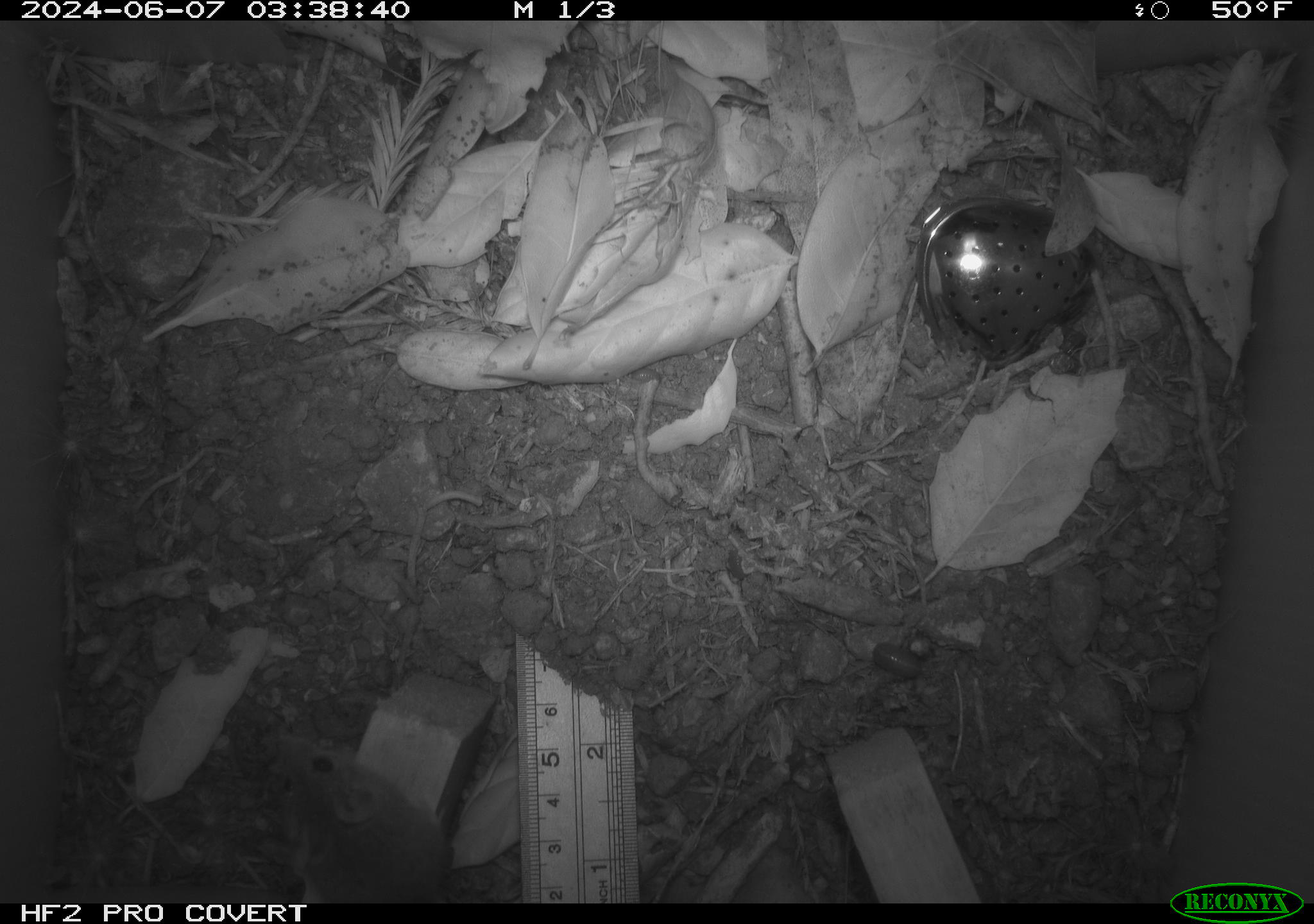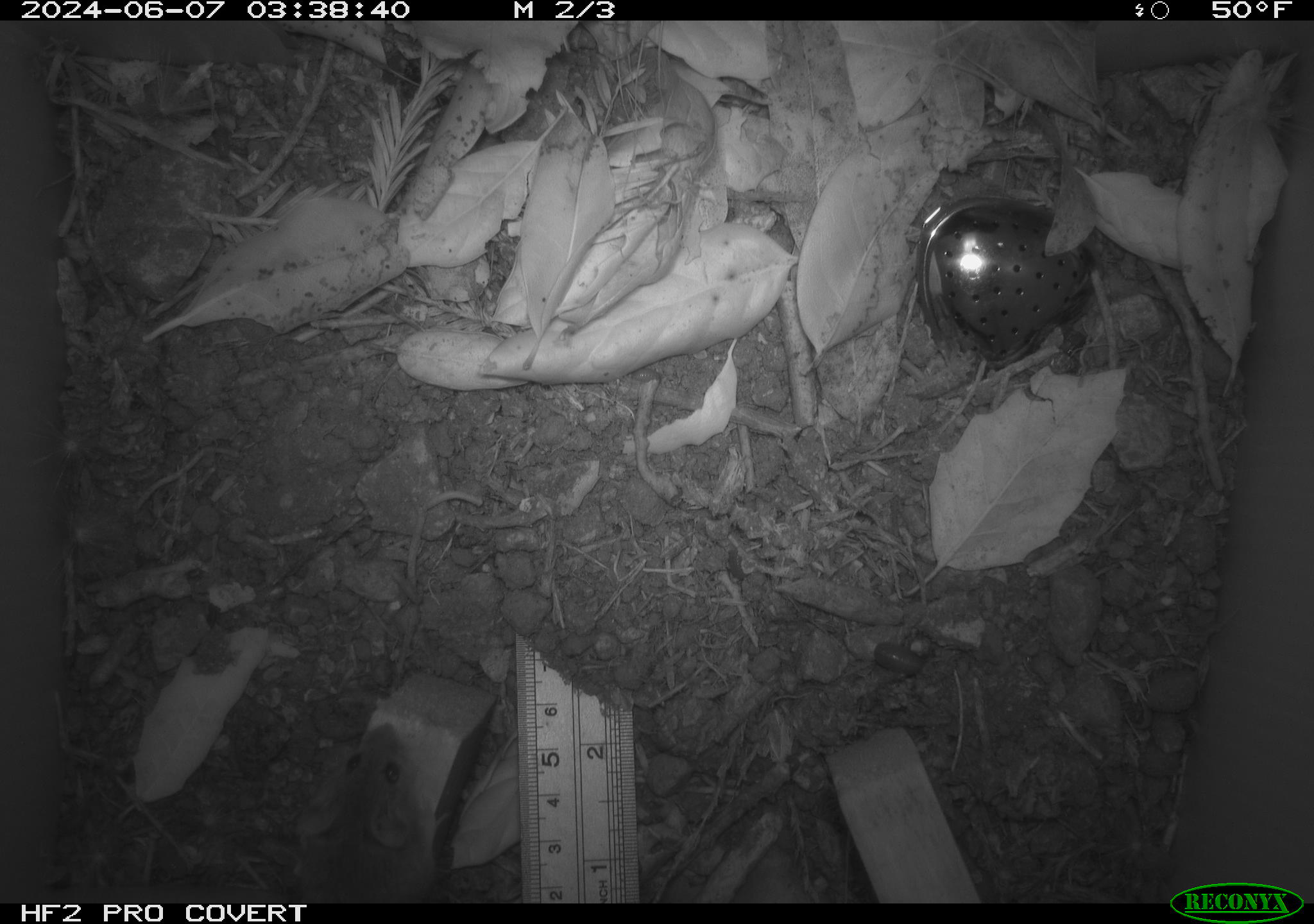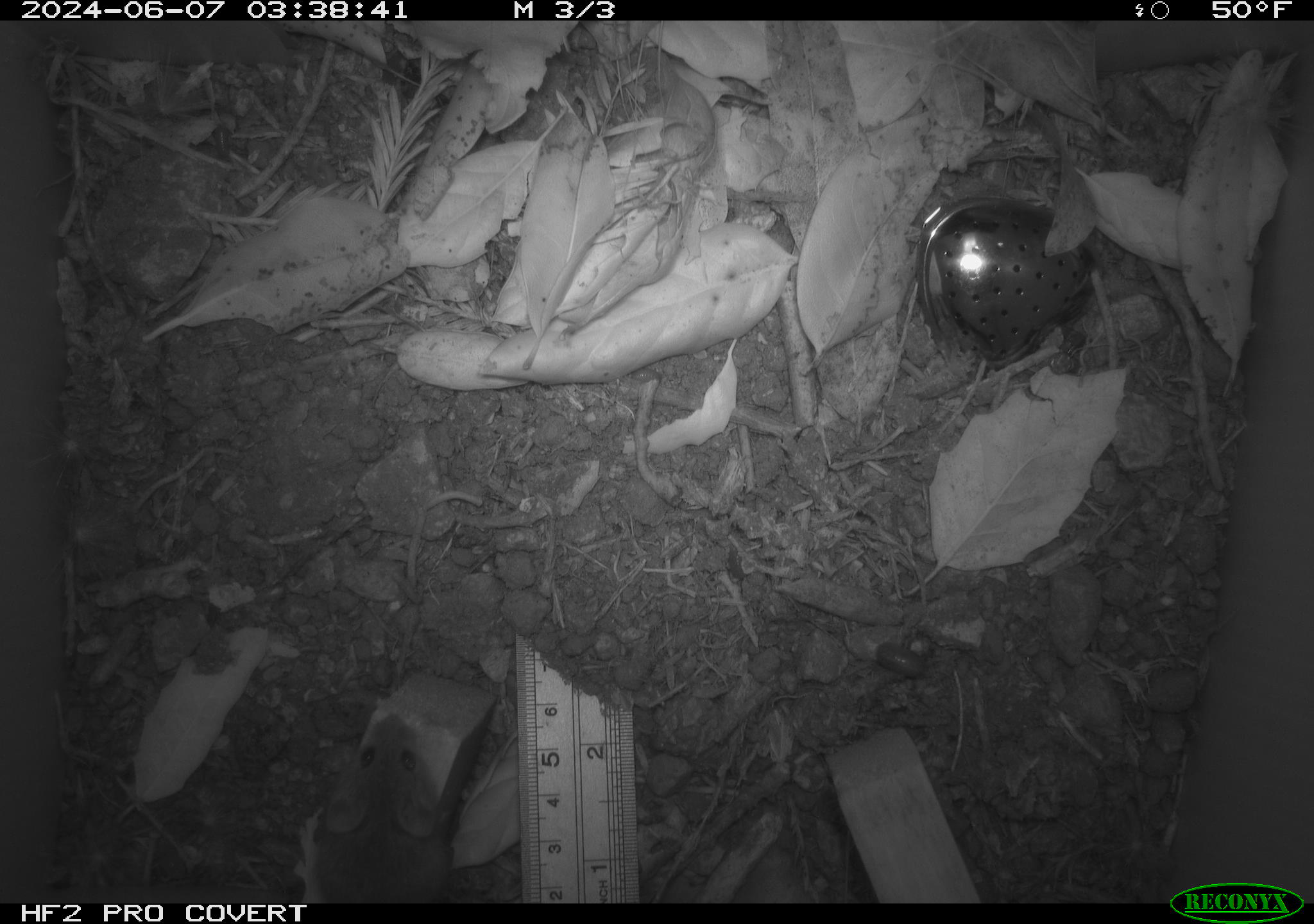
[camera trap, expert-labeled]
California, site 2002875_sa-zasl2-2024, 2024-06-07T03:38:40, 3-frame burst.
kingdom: Animalia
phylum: Chordata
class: Mammalia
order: Rodentia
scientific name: Rodentia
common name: rodent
Rodent (Rodentia).